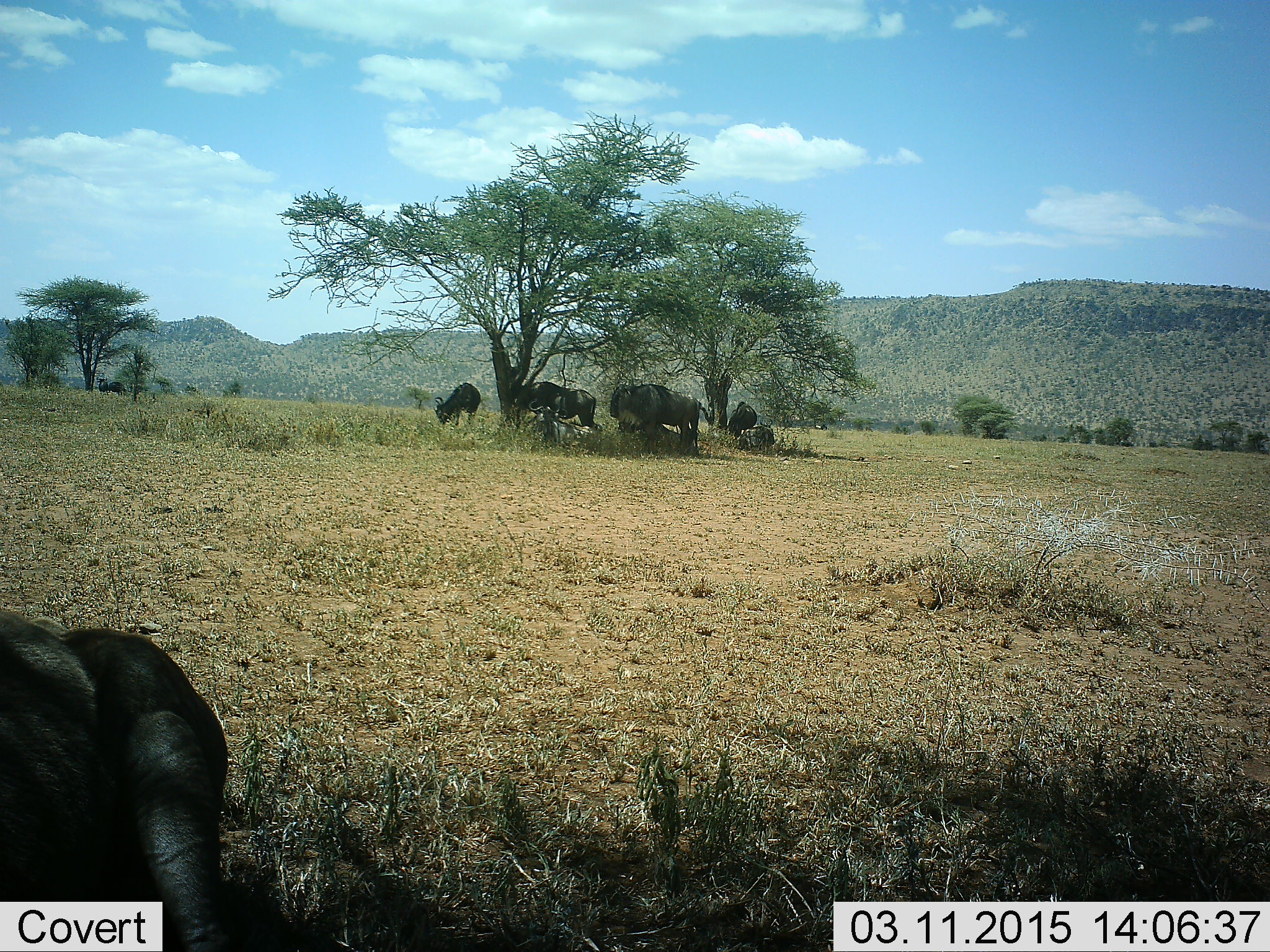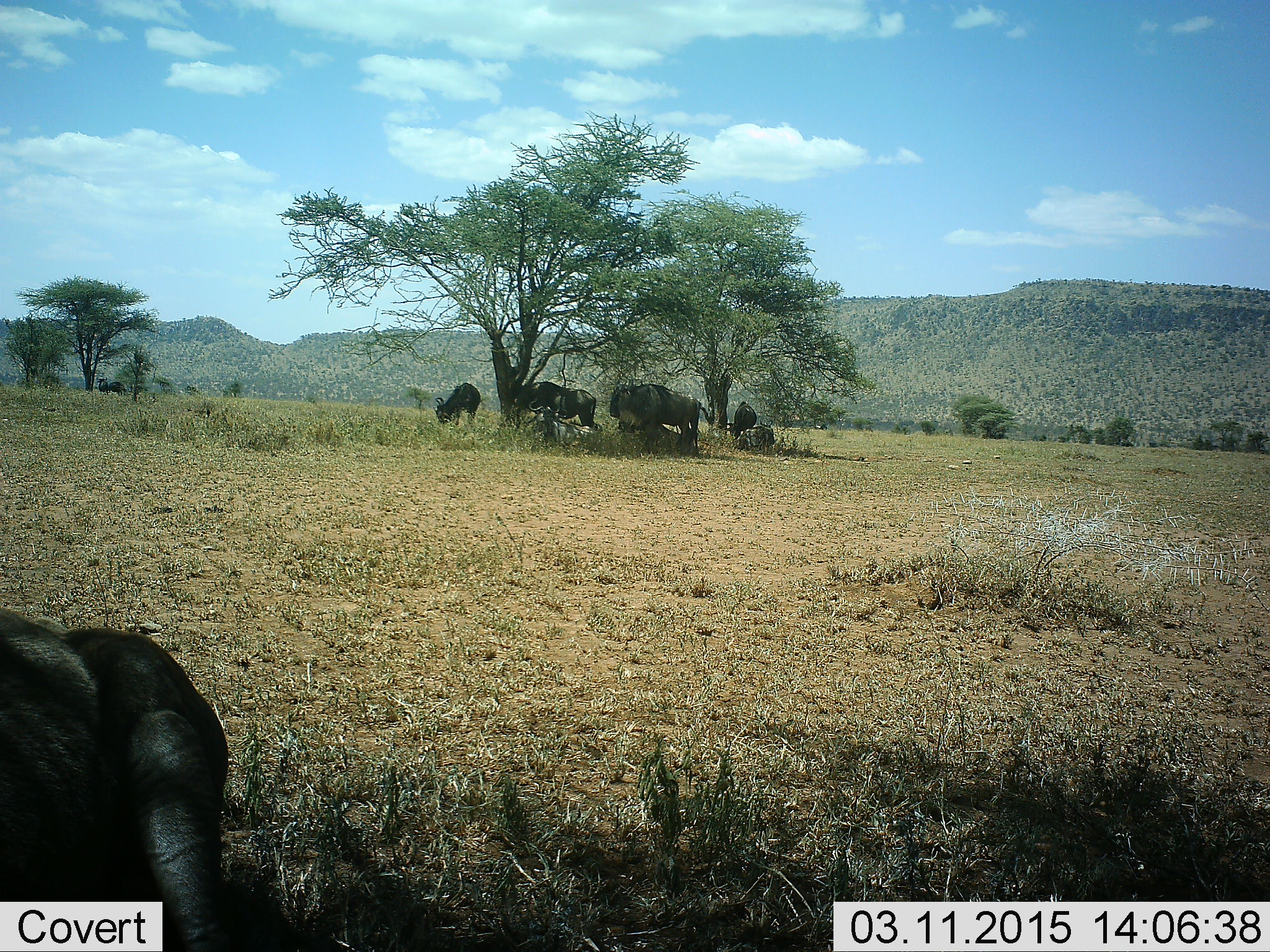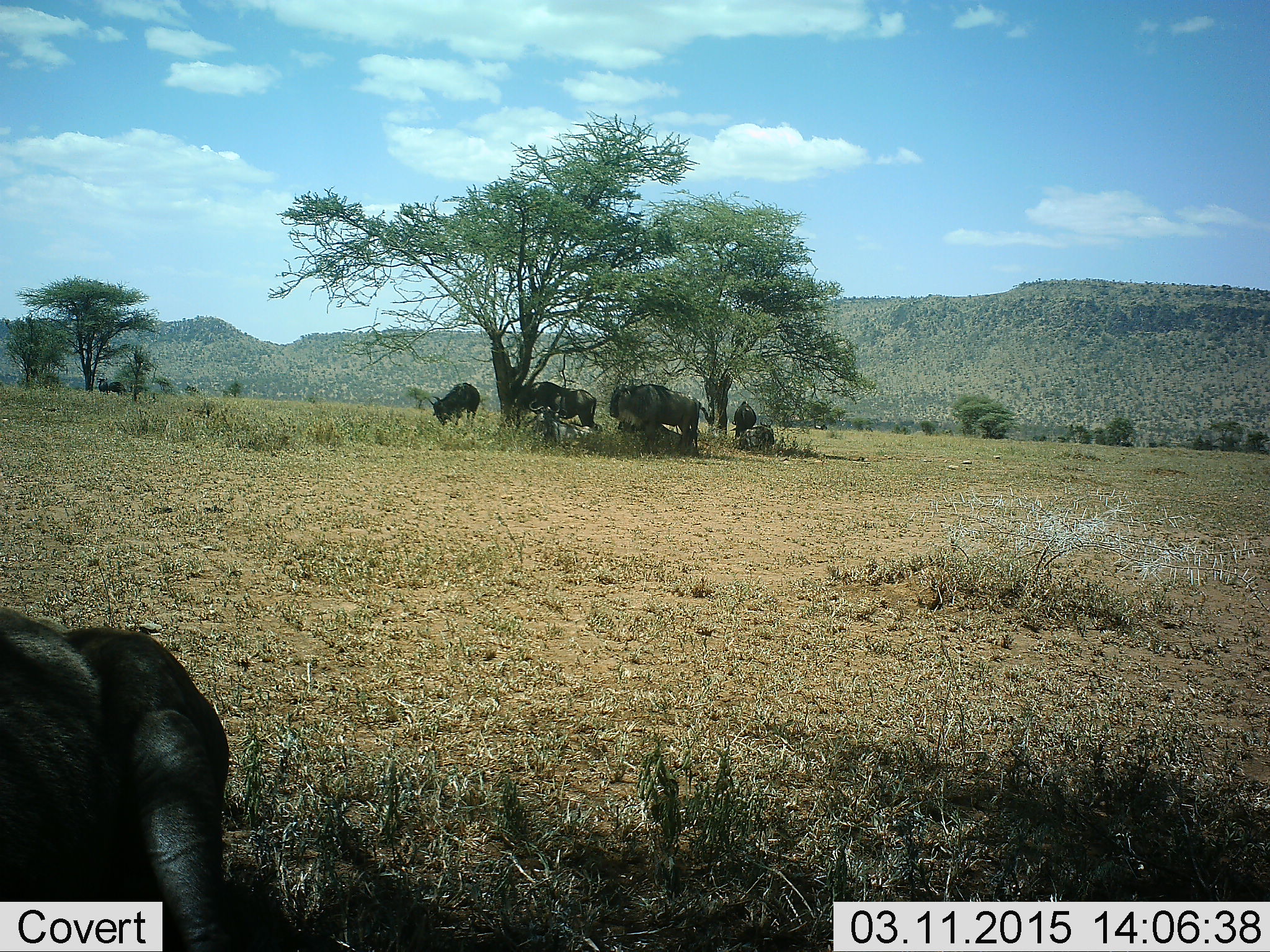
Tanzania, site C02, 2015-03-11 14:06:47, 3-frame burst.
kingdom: Animalia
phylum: Chordata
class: Mammalia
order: Artiodactyla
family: Bovidae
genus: Connochaetes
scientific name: Connochaetes taurinus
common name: blue wildebeest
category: wildebeest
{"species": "wildebeest (blue wildebeest) (Connochaetes taurinus)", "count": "7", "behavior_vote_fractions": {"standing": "90%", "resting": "80%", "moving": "0%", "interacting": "0%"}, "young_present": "0%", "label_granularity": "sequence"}